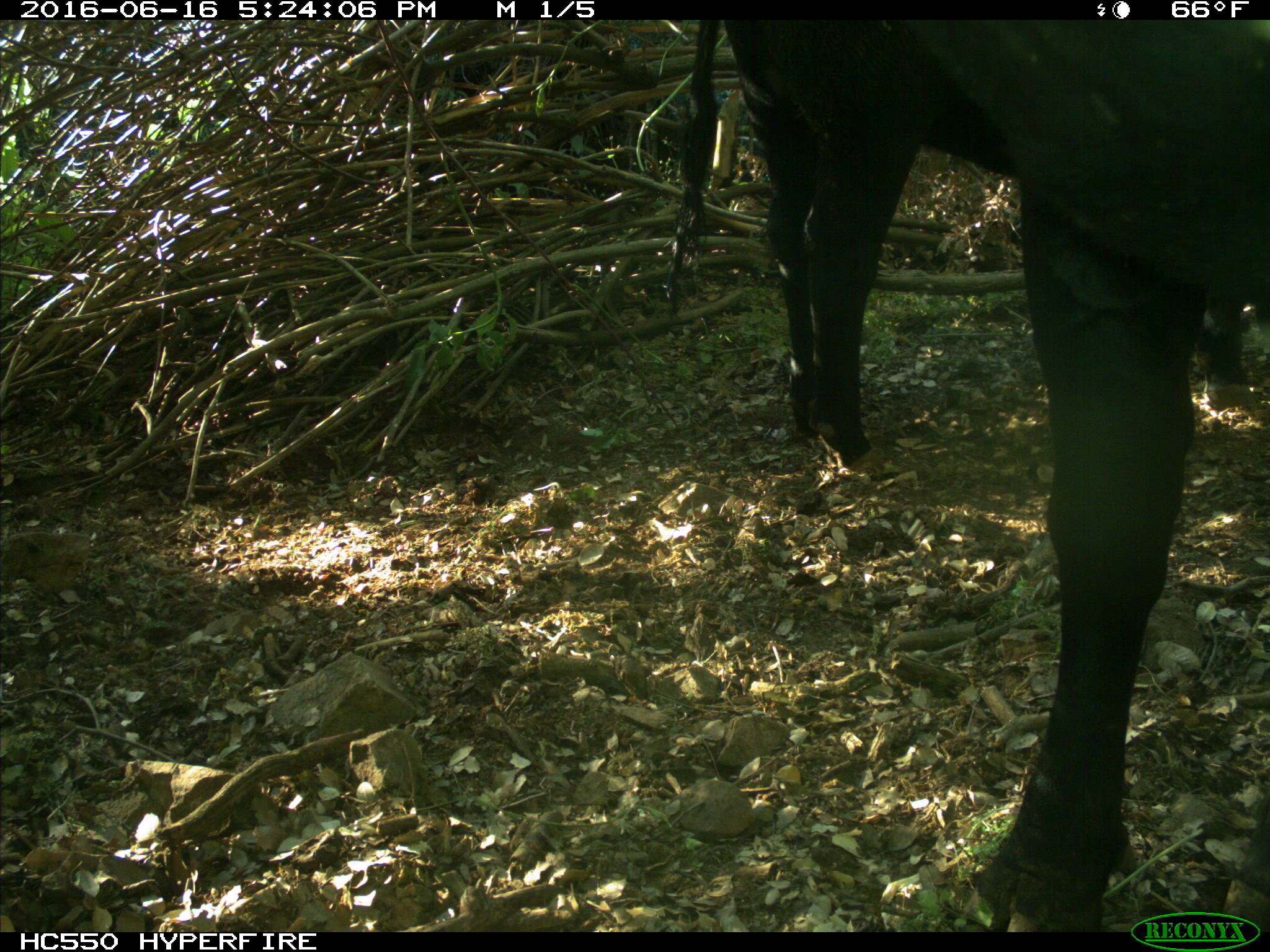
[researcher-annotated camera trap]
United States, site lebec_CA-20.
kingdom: Animalia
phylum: Chordata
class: Mammalia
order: Artiodactyla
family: Bovidae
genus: Bos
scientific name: Bos taurus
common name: domestic cow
Bos taurus (domestic cow).